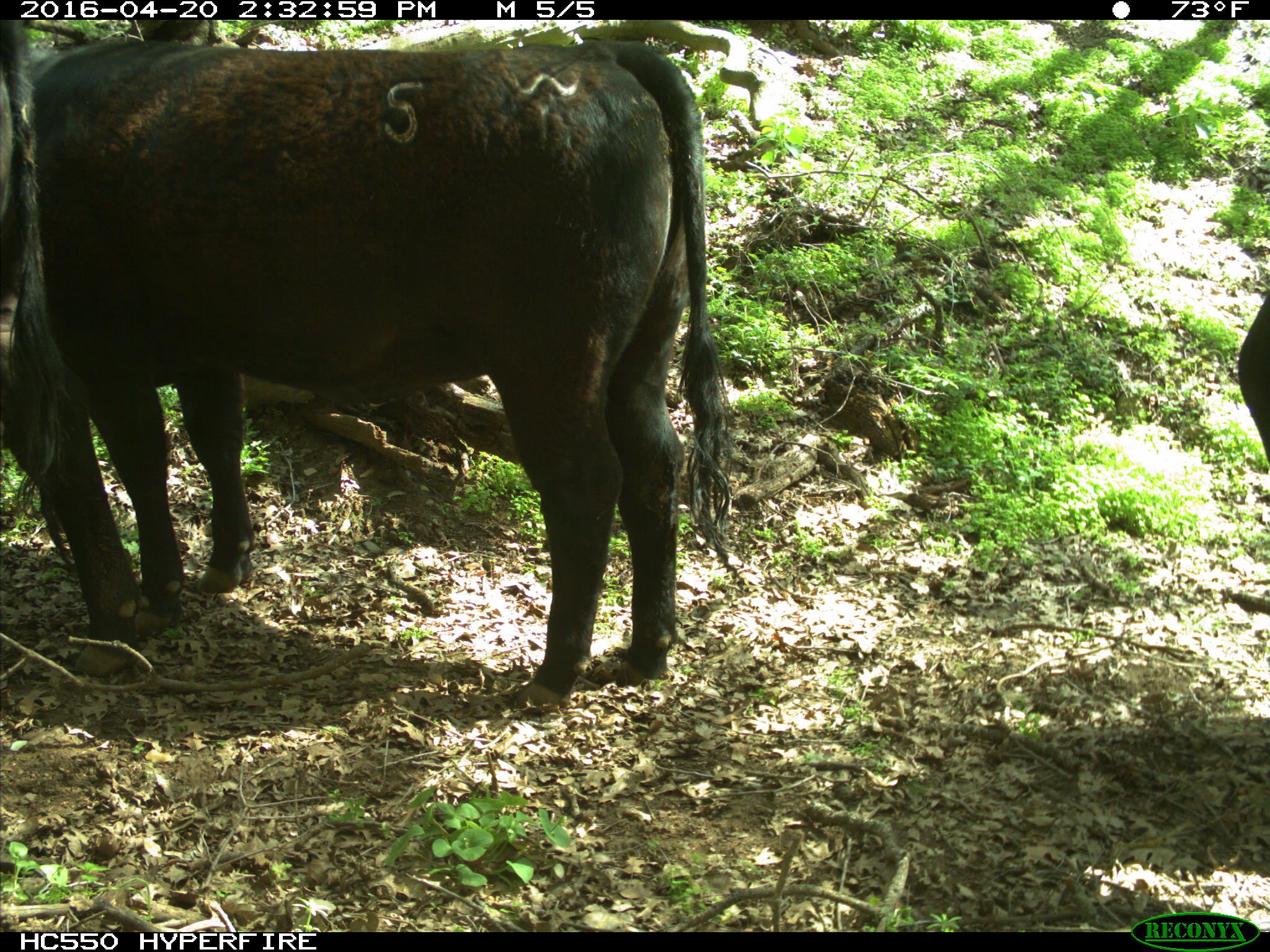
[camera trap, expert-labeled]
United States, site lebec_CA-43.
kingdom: Animalia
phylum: Chordata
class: Mammalia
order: Artiodactyla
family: Bovidae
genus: Bos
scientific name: Bos taurus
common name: domestic cow